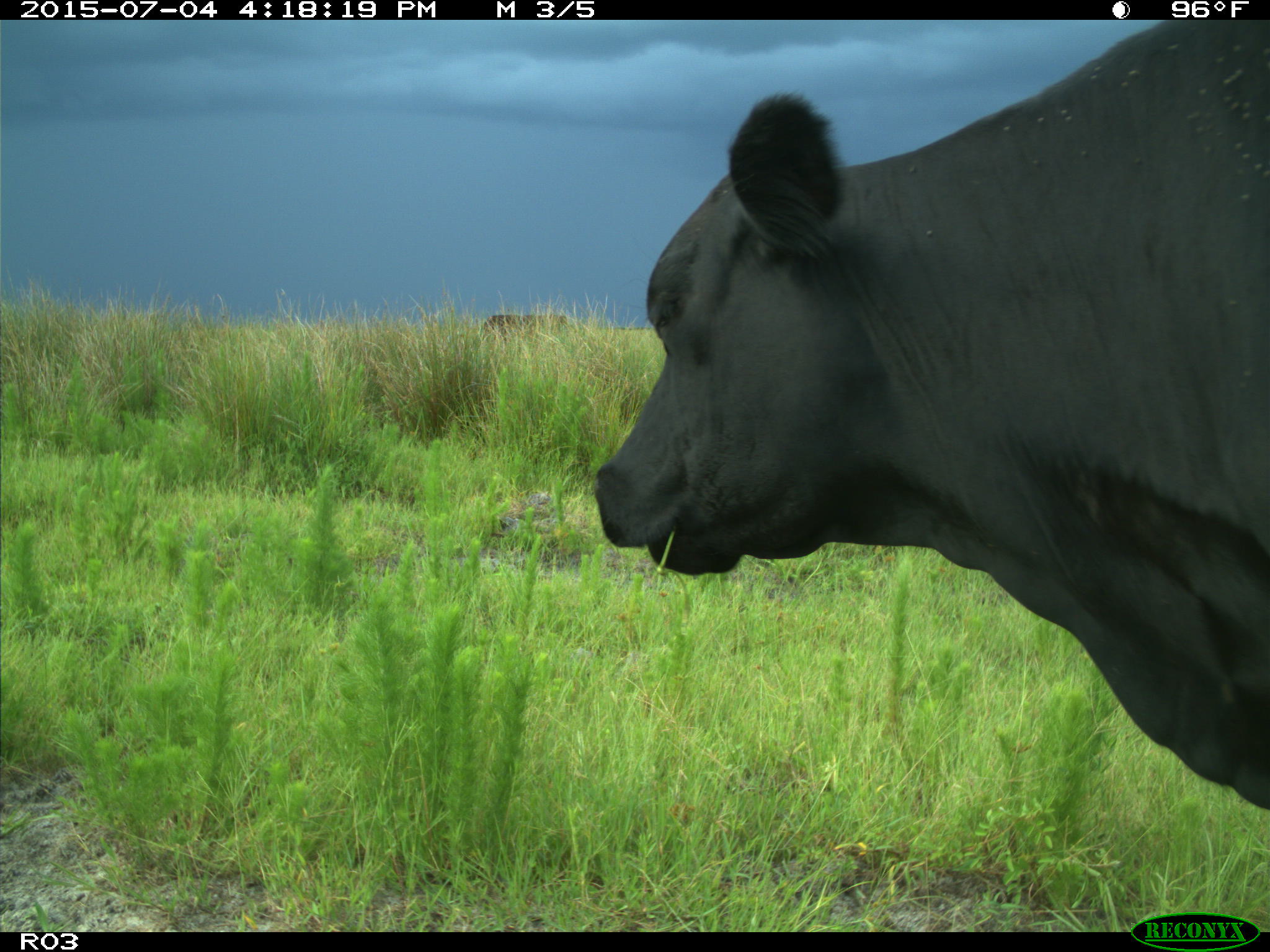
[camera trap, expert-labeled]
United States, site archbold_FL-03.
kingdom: Animalia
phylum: Chordata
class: Mammalia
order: Artiodactyla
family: Bovidae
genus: Bos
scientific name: Bos taurus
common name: domestic cow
Bos taurus (domestic cow).